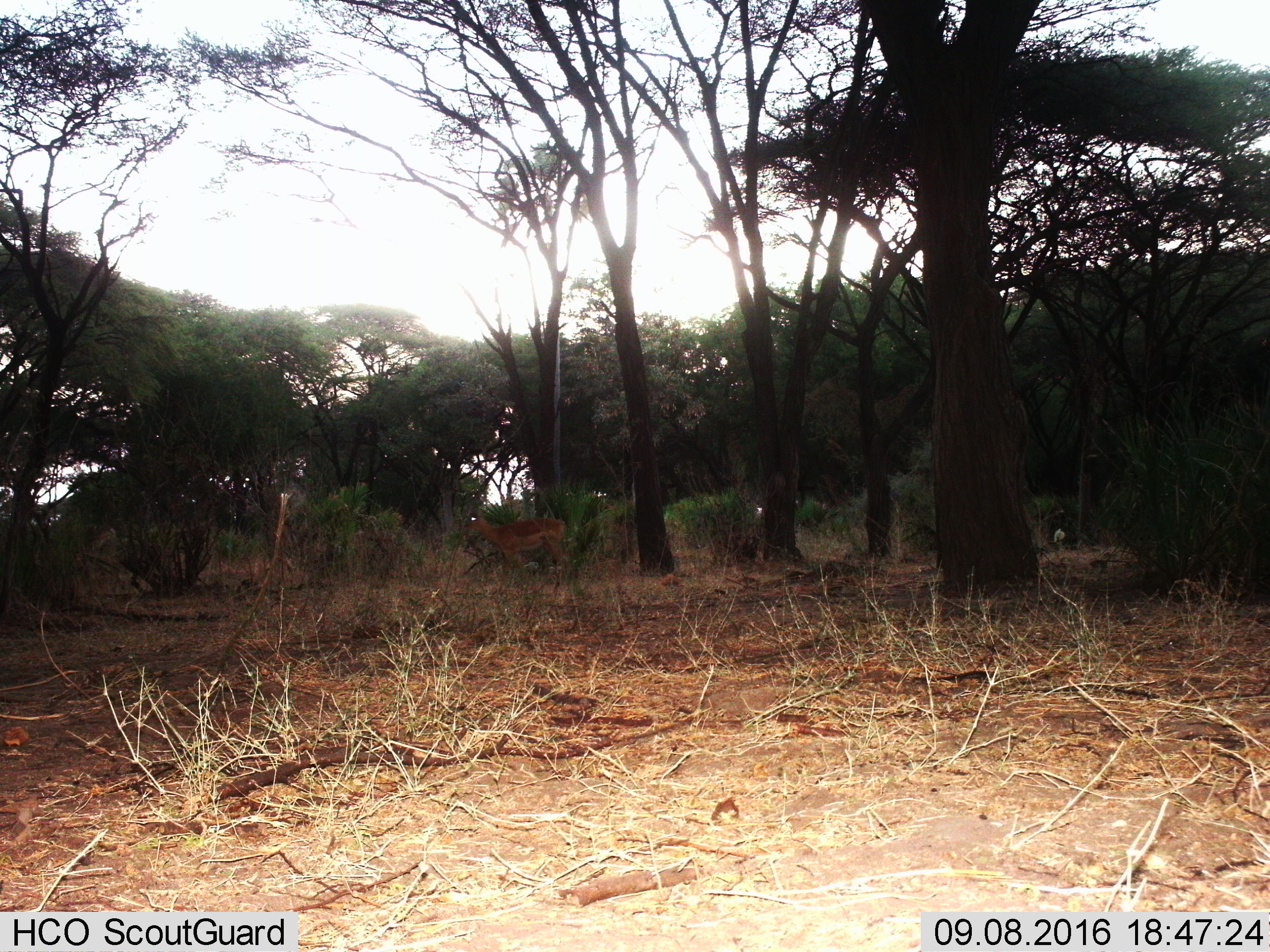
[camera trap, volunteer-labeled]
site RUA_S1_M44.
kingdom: Animalia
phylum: Chordata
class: Mammalia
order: Artiodactyla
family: Bovidae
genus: Aepyceros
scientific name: Aepyceros melampus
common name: impala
Impala (Aepyceros melampus), count 1. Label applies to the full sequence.